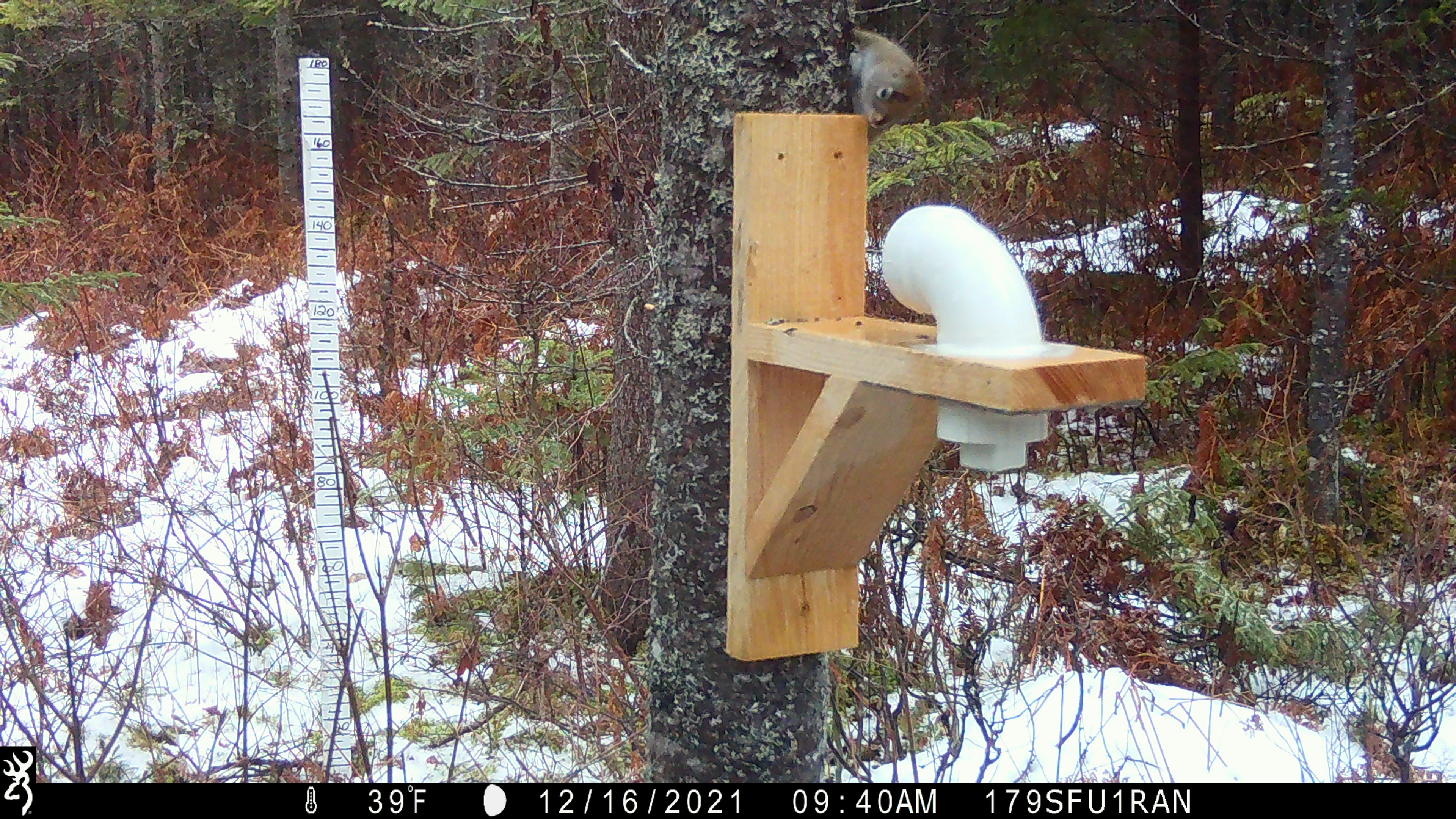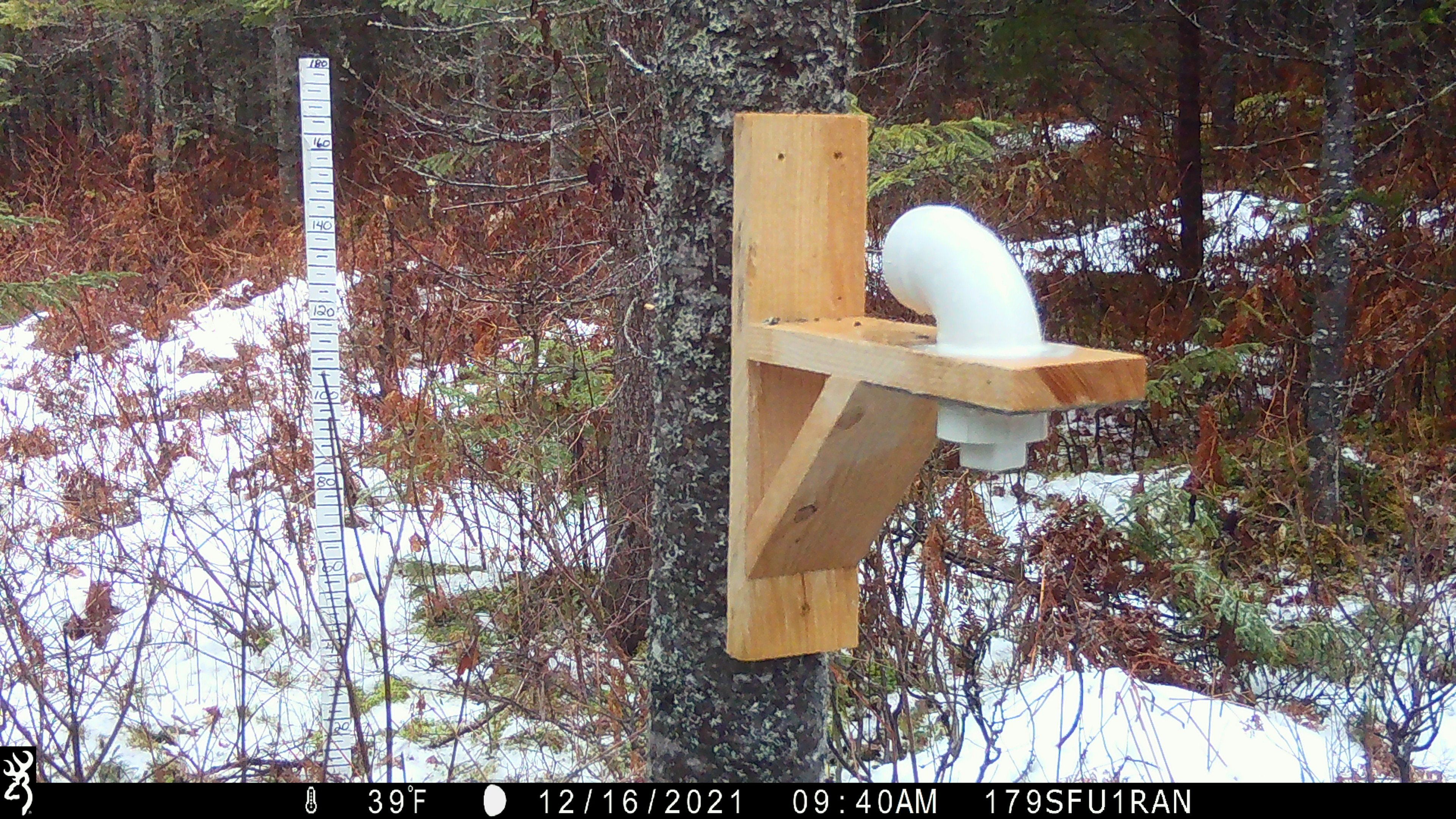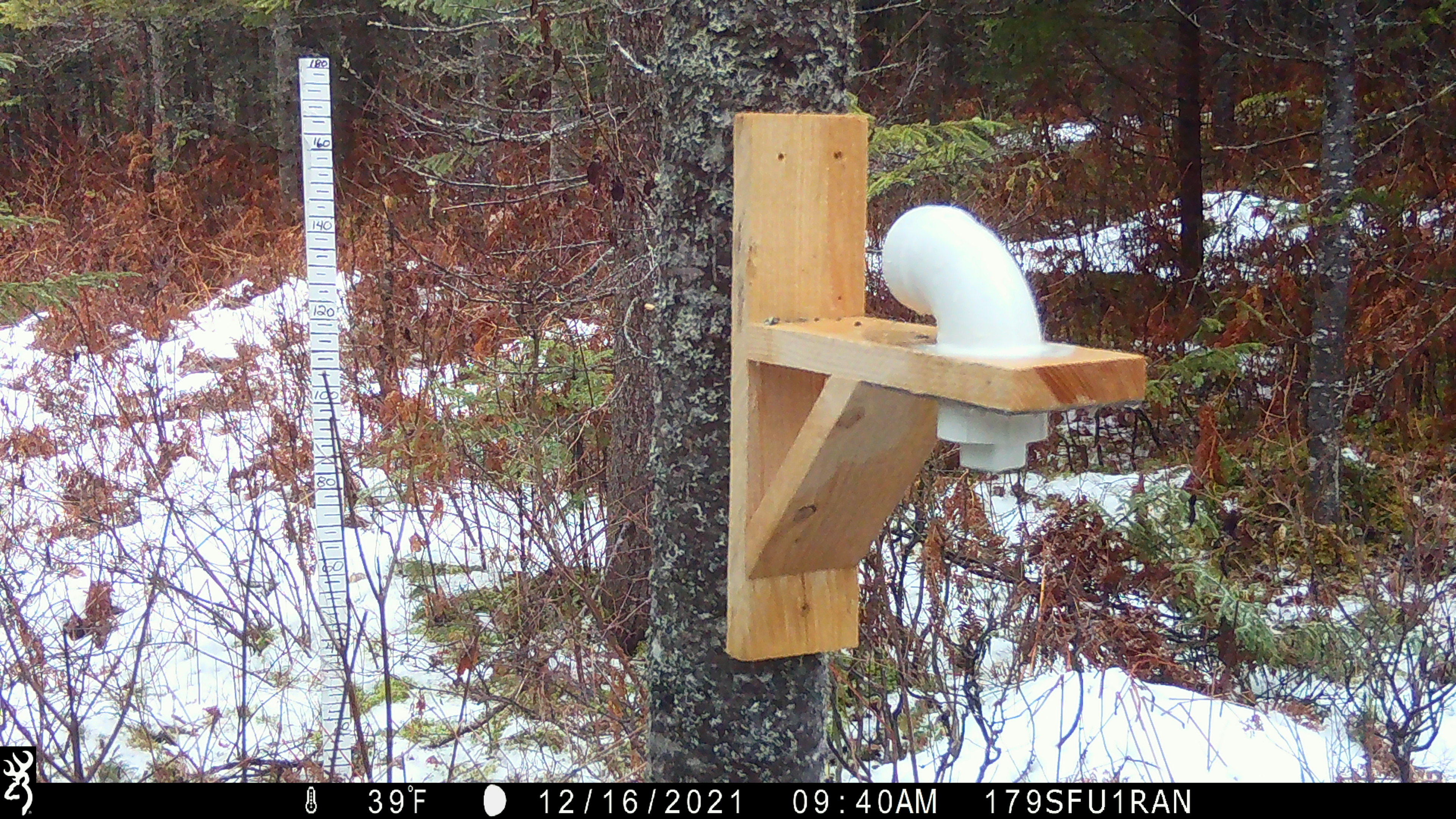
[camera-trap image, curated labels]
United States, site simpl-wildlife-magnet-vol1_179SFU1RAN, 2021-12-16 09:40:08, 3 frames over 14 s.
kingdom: Animalia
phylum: Chordata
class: Mammalia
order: Rodentia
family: Sciuridae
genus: Tamiasciurus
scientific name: Tamiasciurus hudsonicus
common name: red squirrel